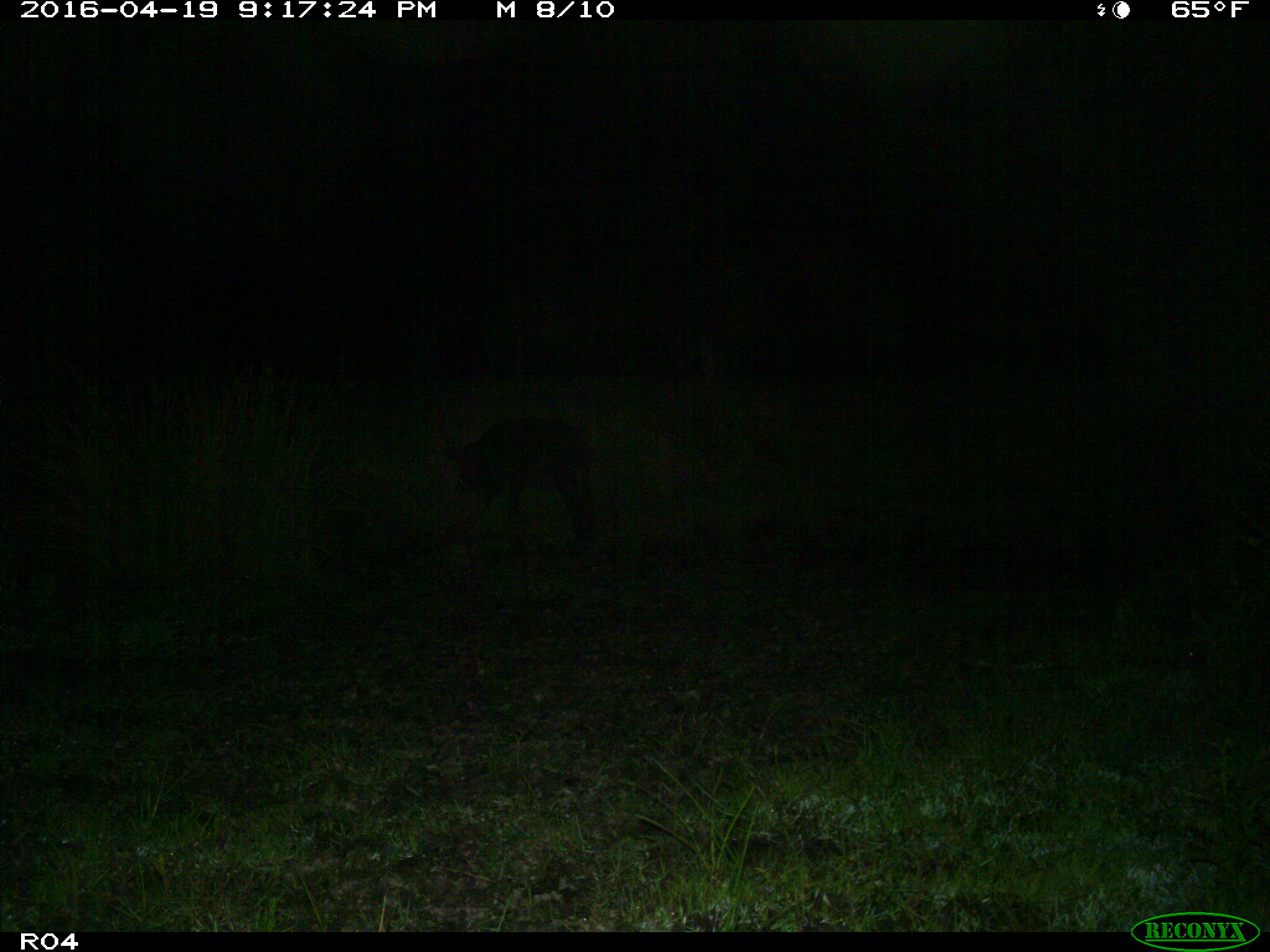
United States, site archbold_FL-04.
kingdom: Animalia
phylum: Chordata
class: Mammalia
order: Artiodactyla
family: Suidae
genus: Sus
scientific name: Sus scrofa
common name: wild boar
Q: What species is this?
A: Sus scrofa (wild boar).